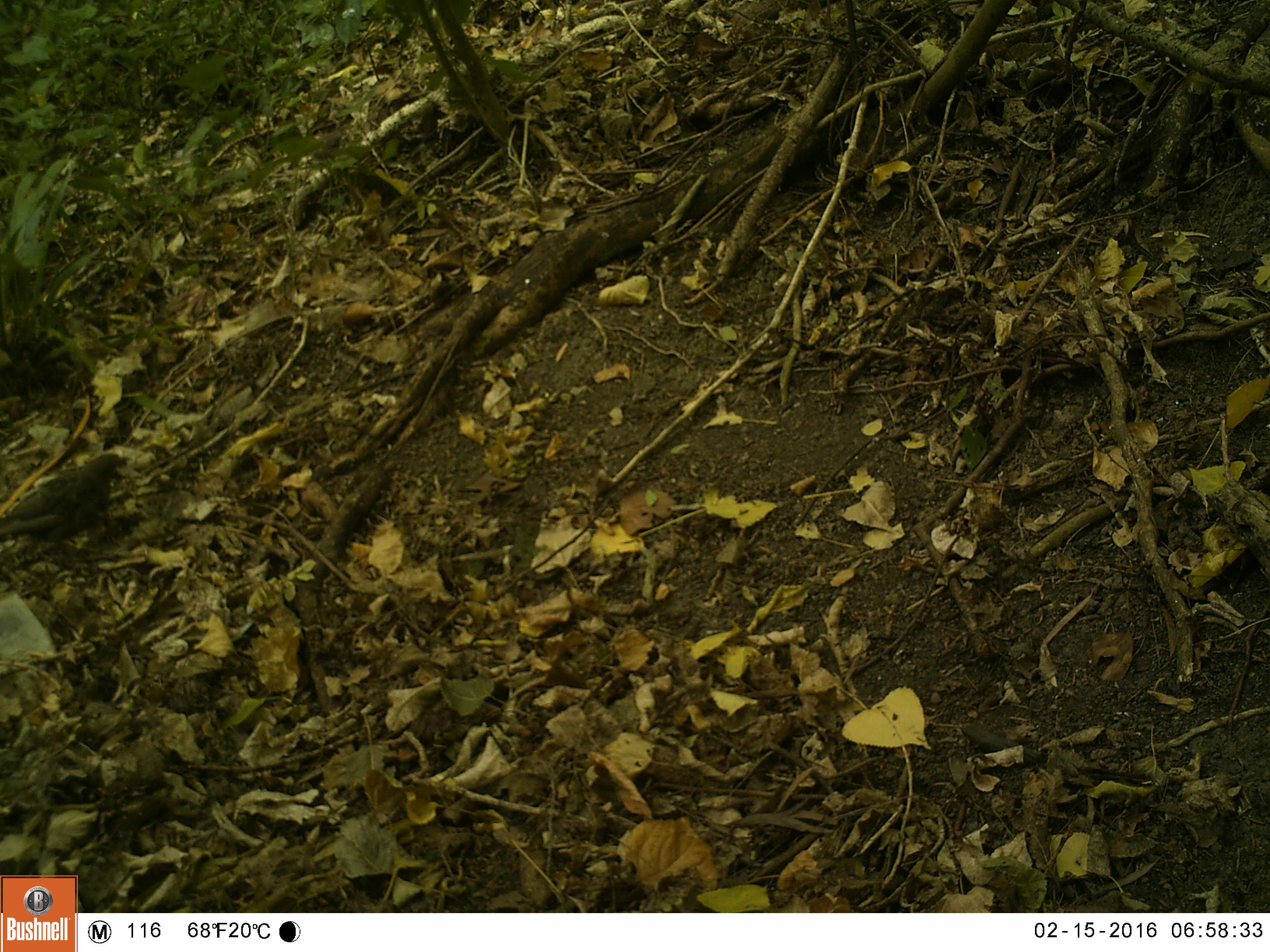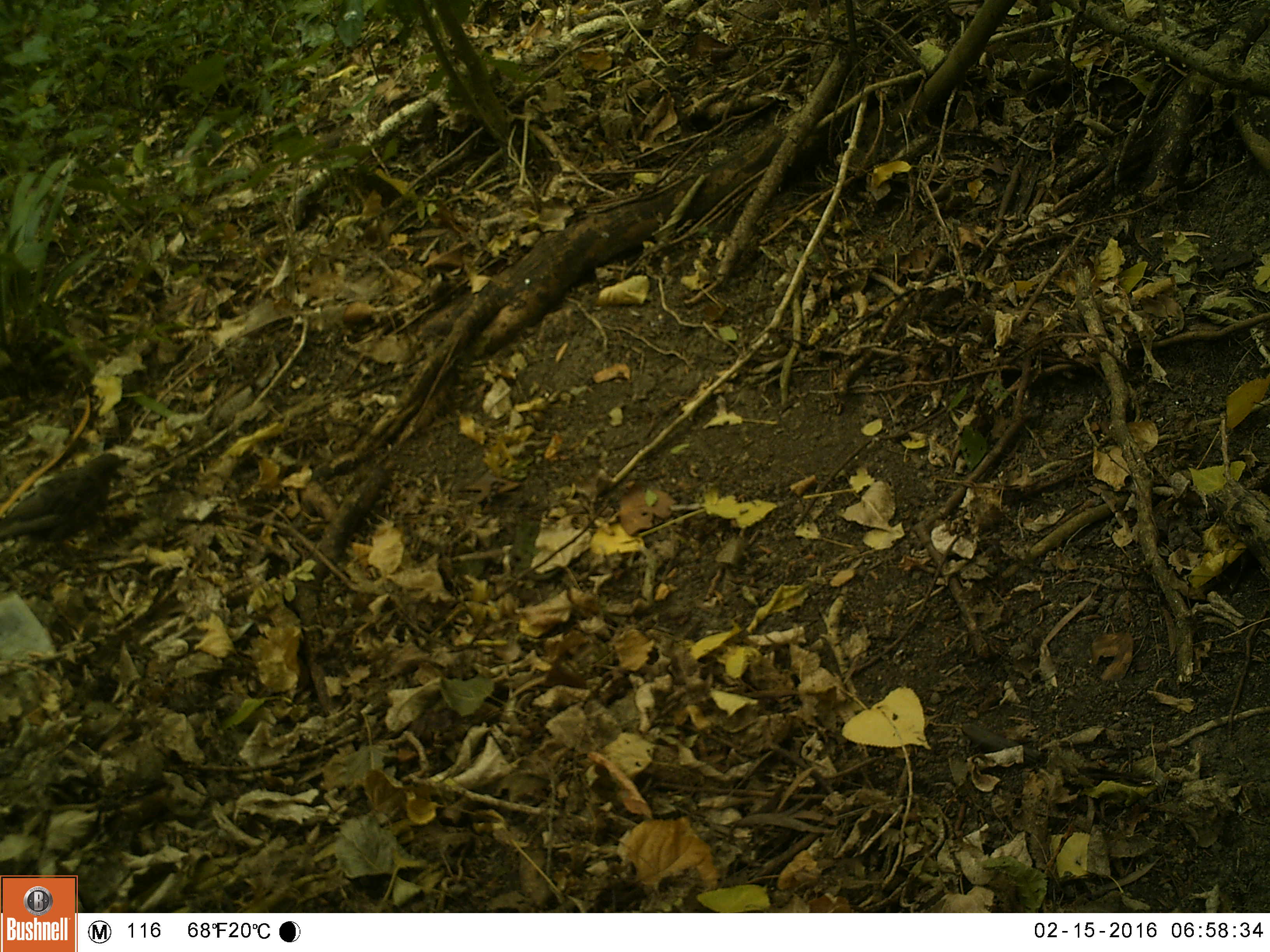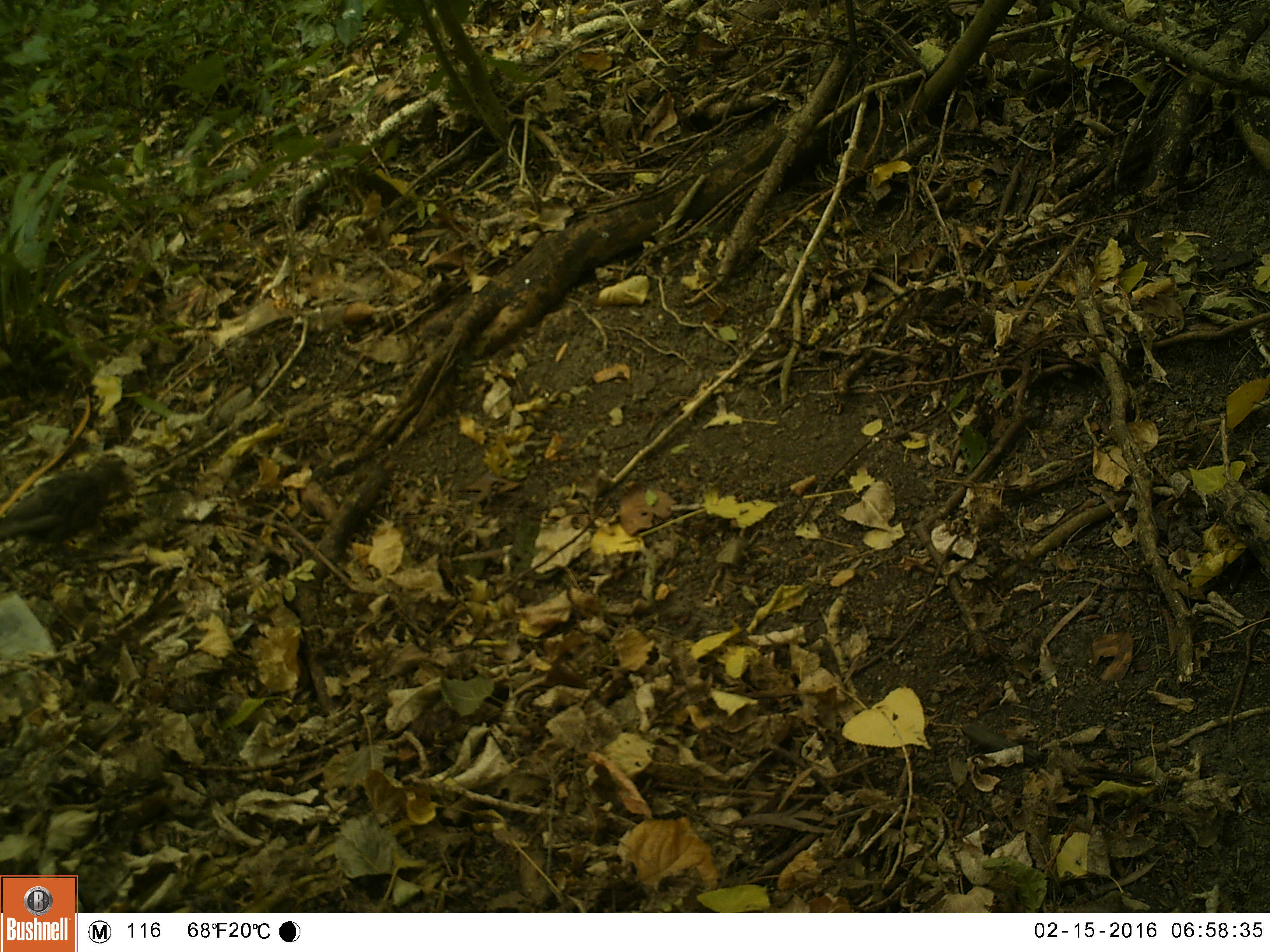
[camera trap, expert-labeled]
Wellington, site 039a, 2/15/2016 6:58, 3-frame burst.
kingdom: Animalia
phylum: Chordata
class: Aves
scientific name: Aves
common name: bird